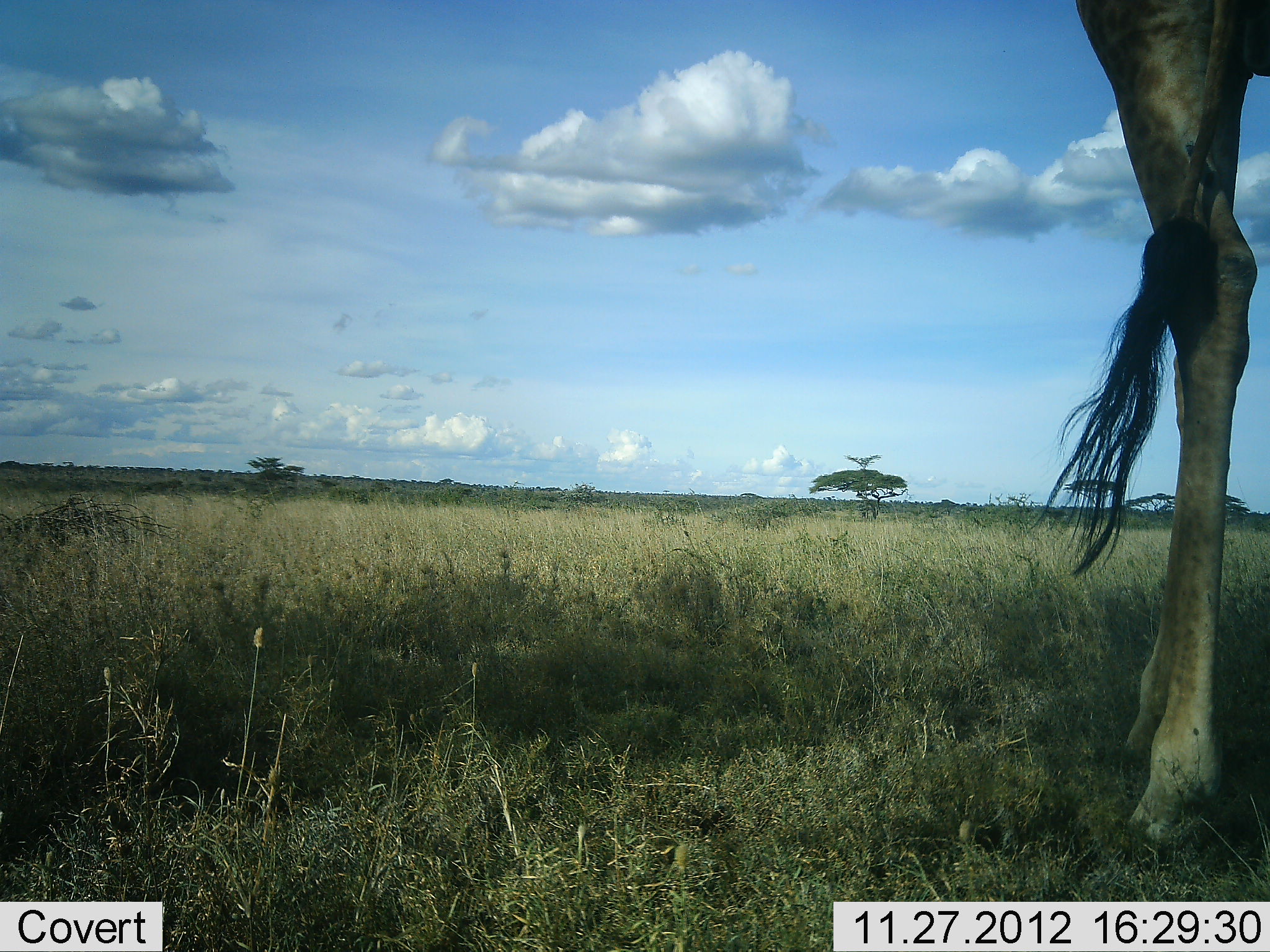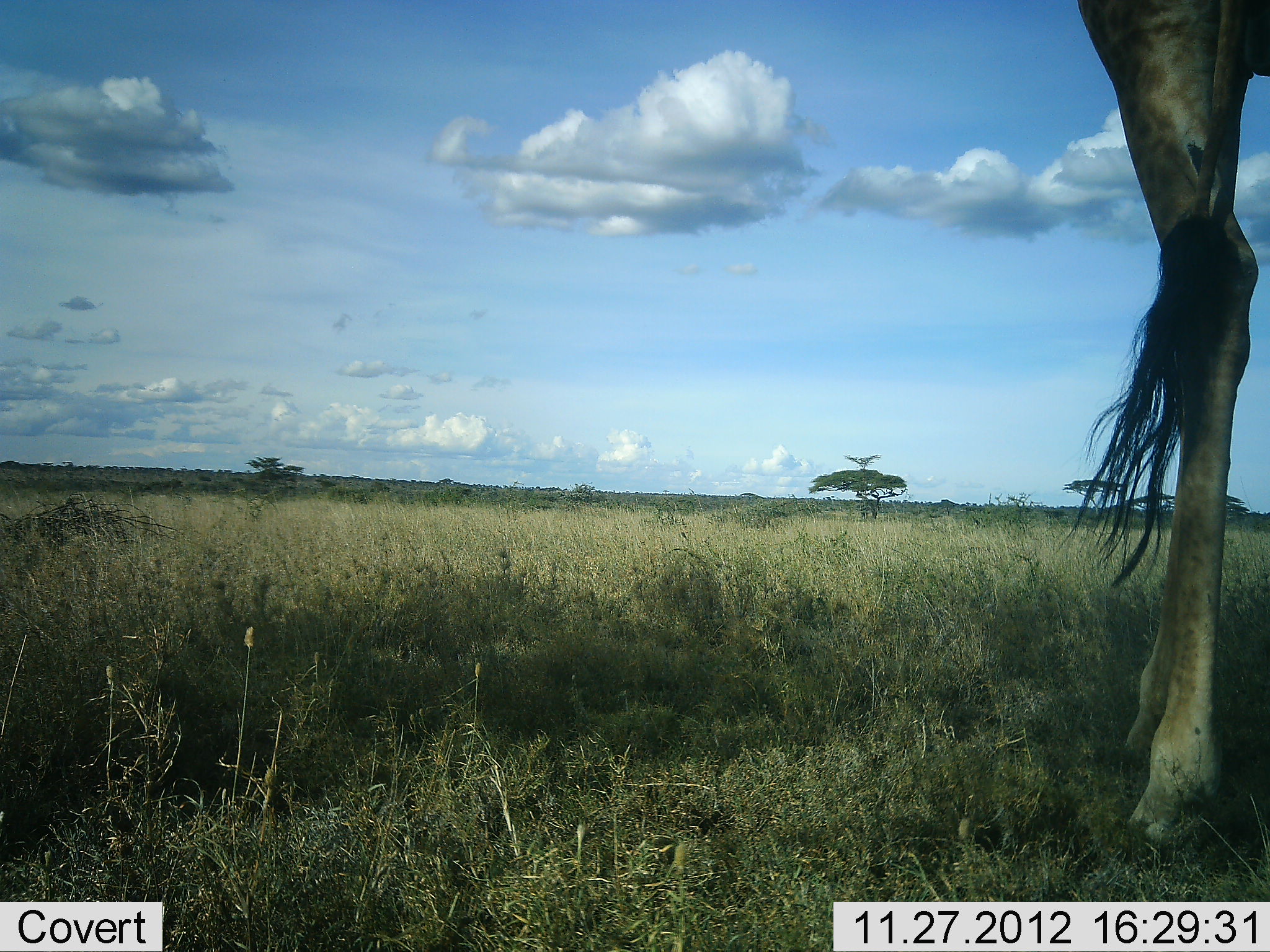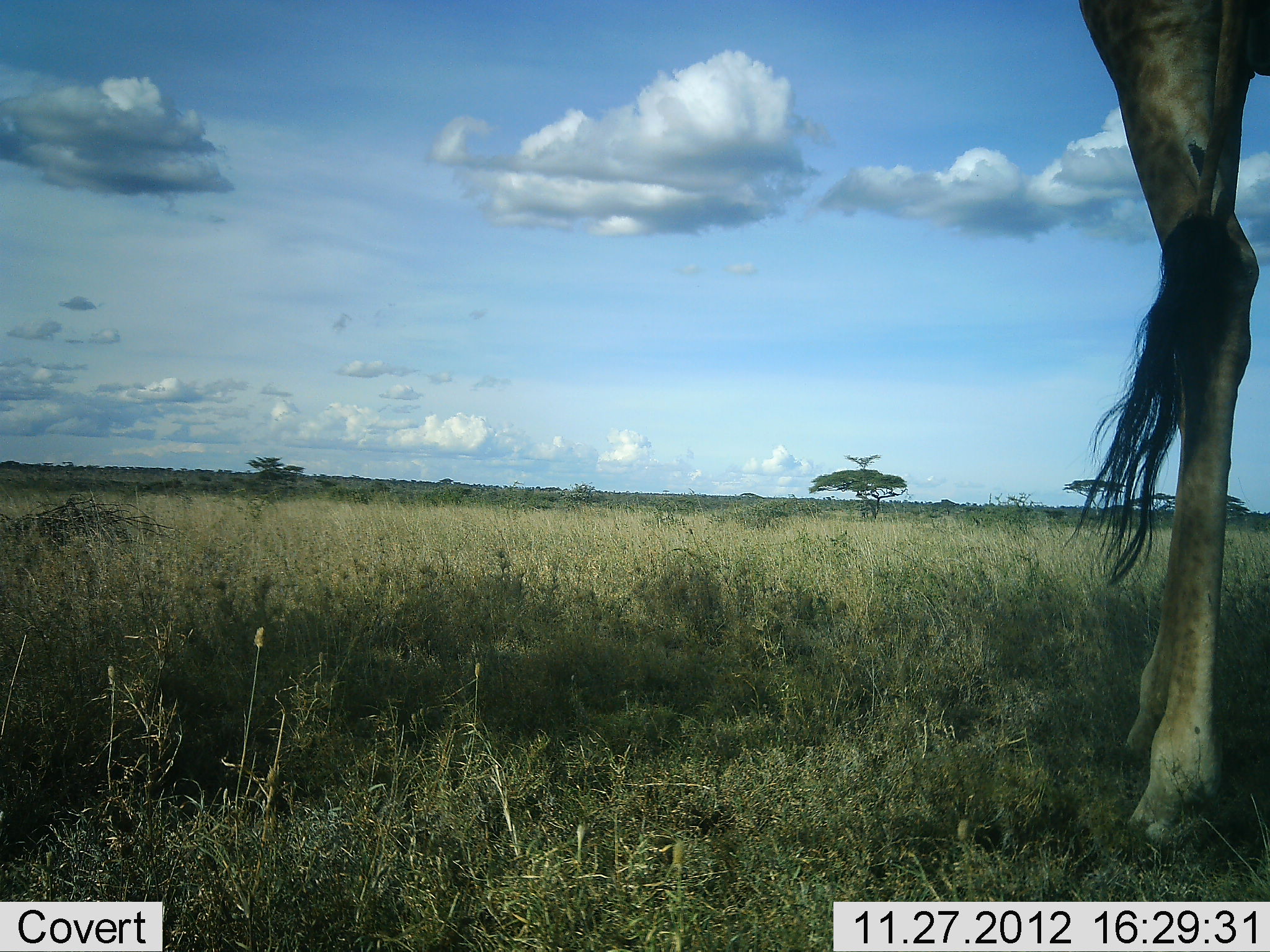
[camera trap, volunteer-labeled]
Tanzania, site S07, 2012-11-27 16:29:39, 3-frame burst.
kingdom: Animalia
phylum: Chordata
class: Mammalia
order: Artiodactyla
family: Giraffidae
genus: Giraffa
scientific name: Giraffa camelopardalis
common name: giraffe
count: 1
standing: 100%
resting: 0%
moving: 0%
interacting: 0%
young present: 0%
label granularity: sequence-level